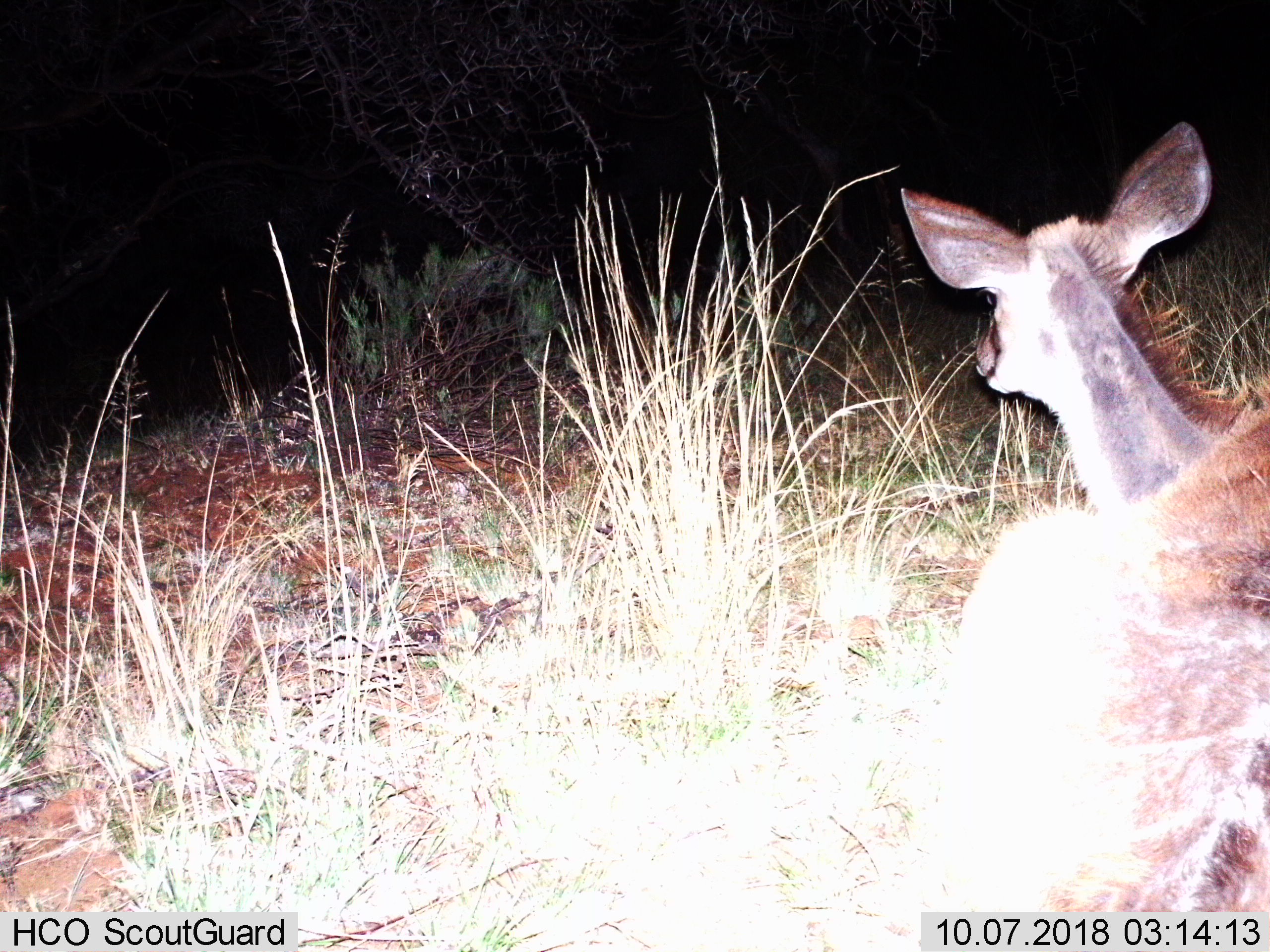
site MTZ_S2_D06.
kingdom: Animalia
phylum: Chordata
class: Mammalia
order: Artiodactyla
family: Bovidae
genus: Tragelaphus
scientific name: Tragelaphus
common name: kudu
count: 1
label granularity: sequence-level